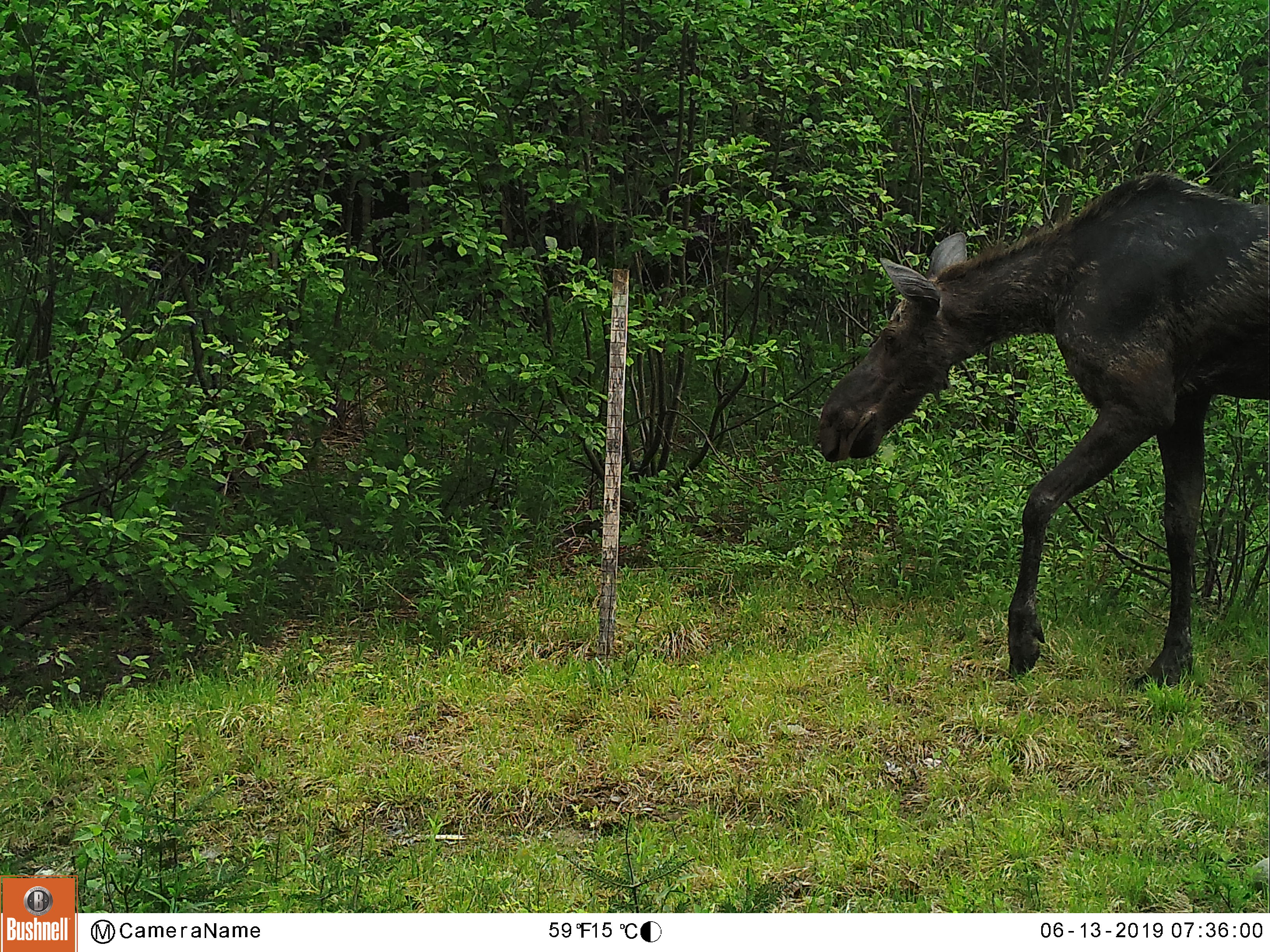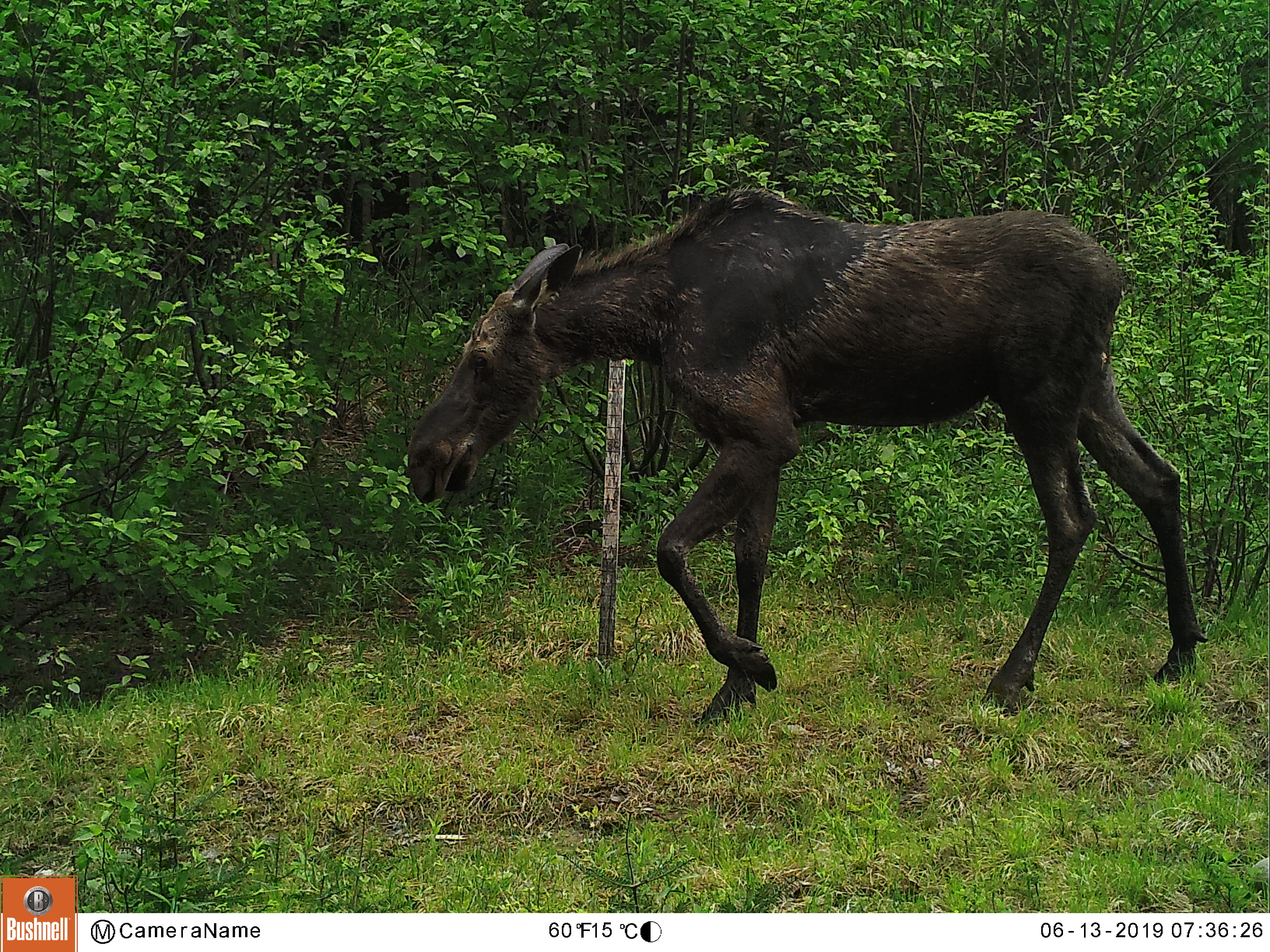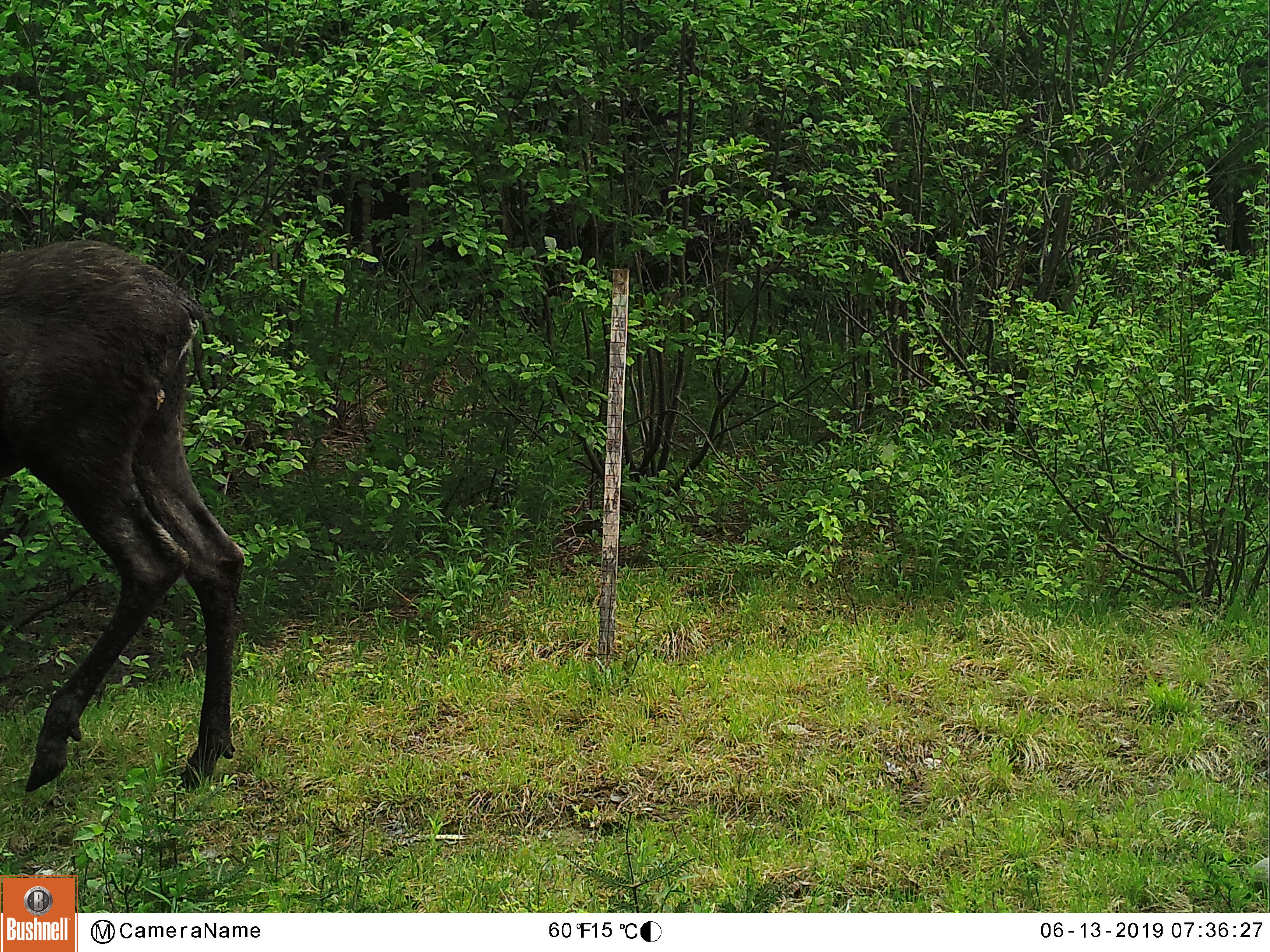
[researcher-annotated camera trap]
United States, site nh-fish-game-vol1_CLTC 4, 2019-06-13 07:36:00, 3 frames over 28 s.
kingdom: Animalia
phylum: Chordata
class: Mammalia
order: Artiodactyla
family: Cervidae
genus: Alces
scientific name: Alces alces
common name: moose